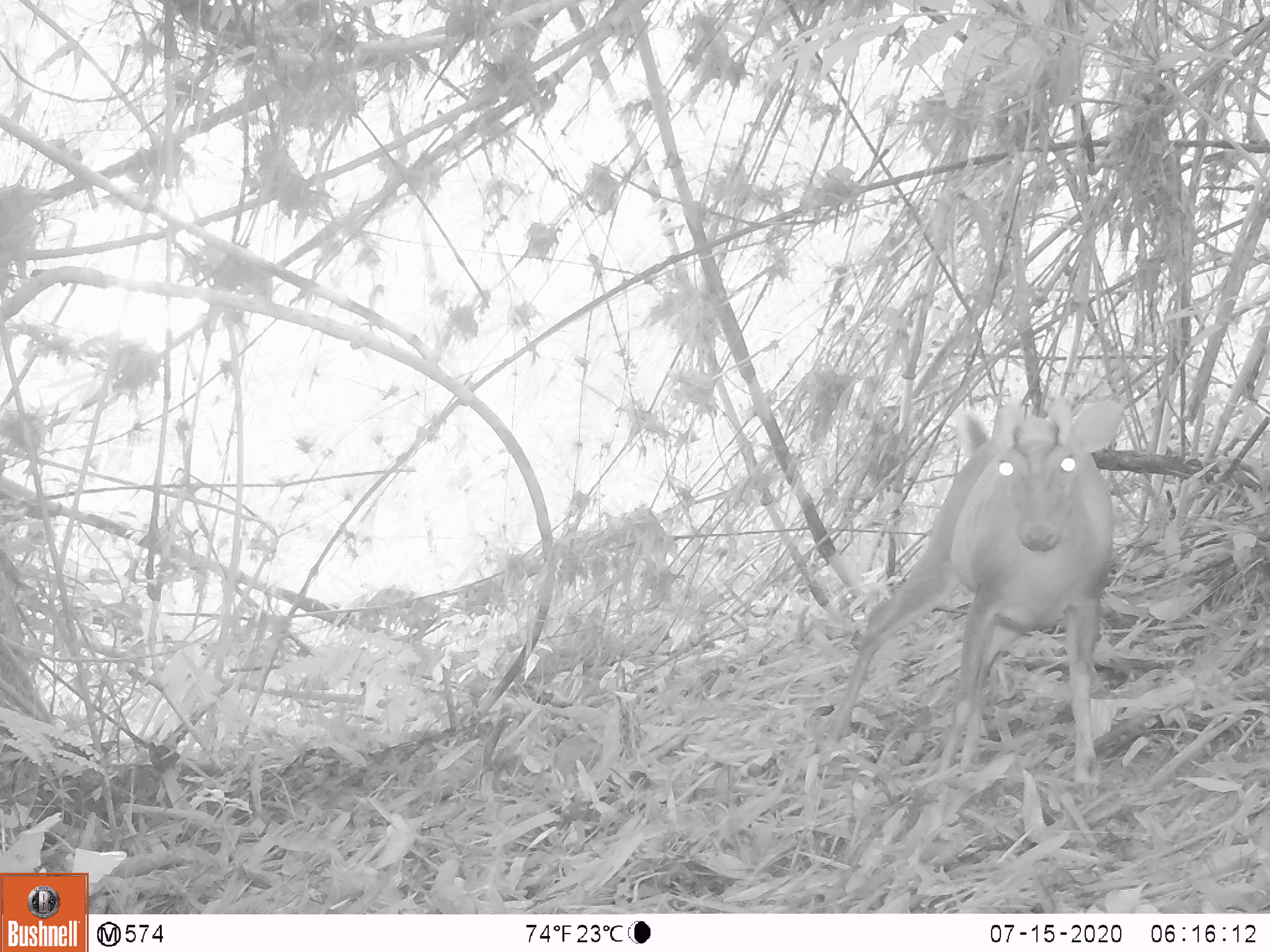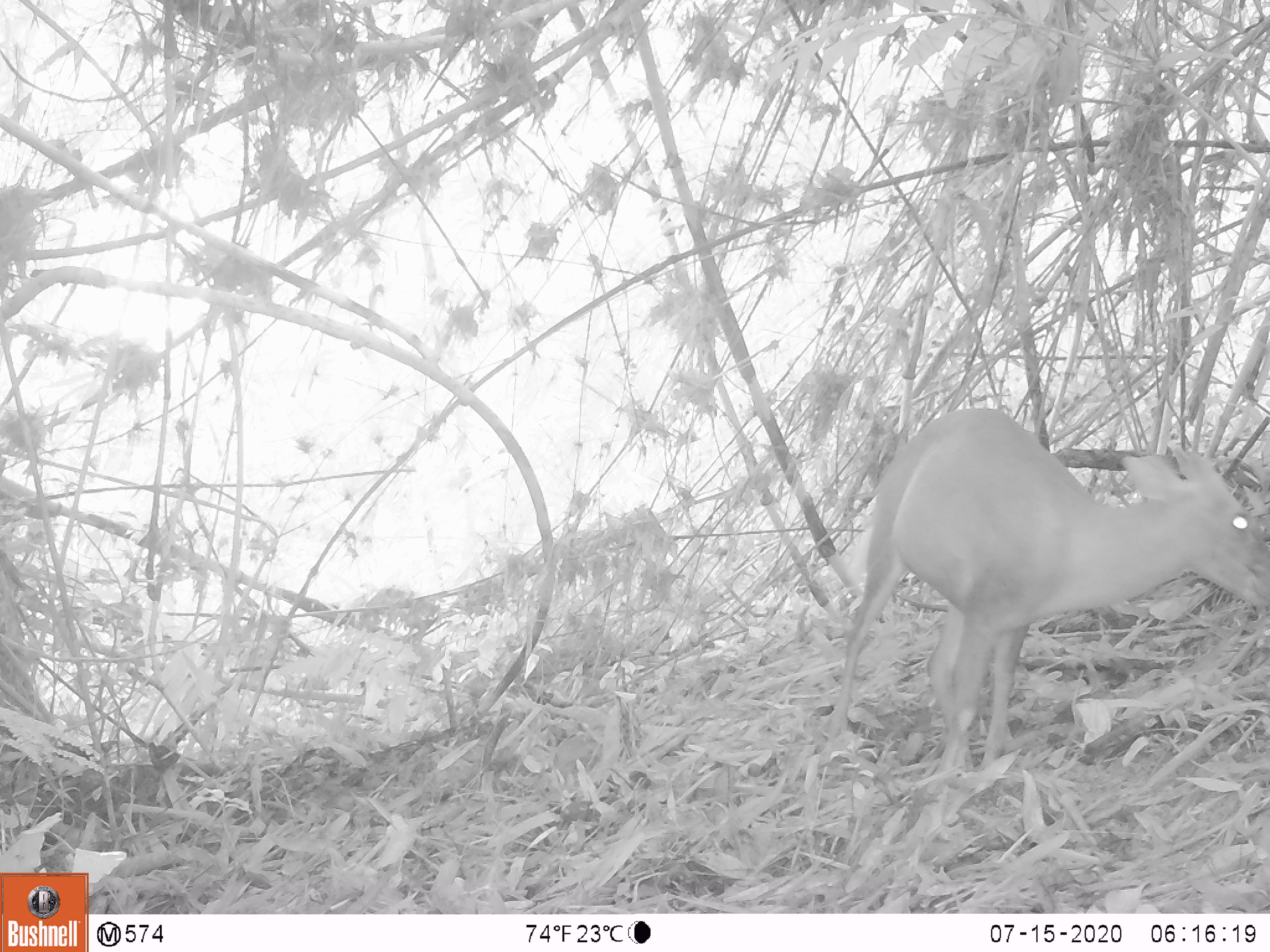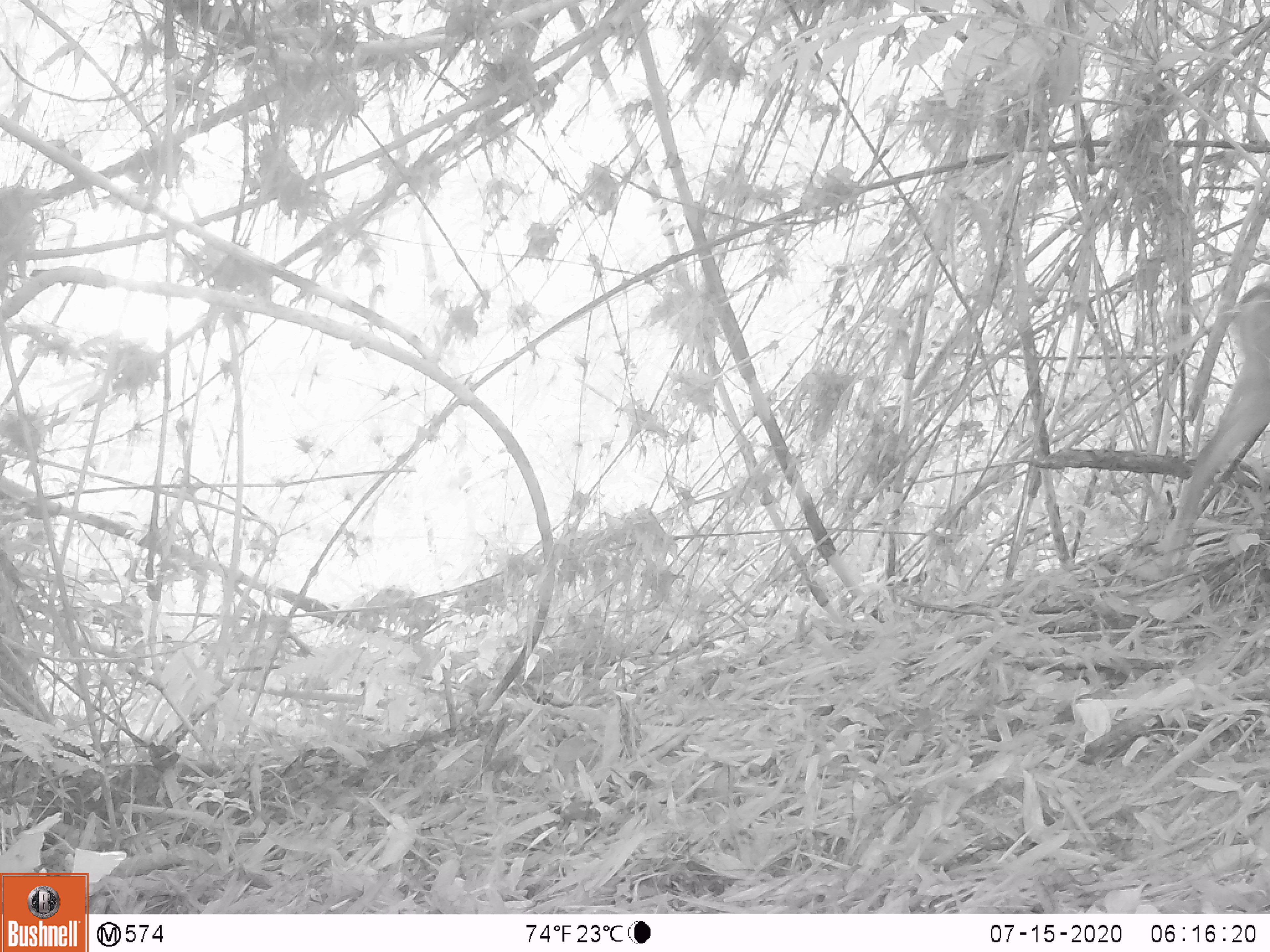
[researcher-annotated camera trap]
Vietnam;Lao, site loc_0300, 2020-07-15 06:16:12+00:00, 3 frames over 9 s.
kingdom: Animalia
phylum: Chordata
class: Mammalia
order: Artiodactyla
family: Cervidae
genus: Muntiacus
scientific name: Muntiacus rooseveltorum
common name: roosevelt's muntjac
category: roosevelts muntjac group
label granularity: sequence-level